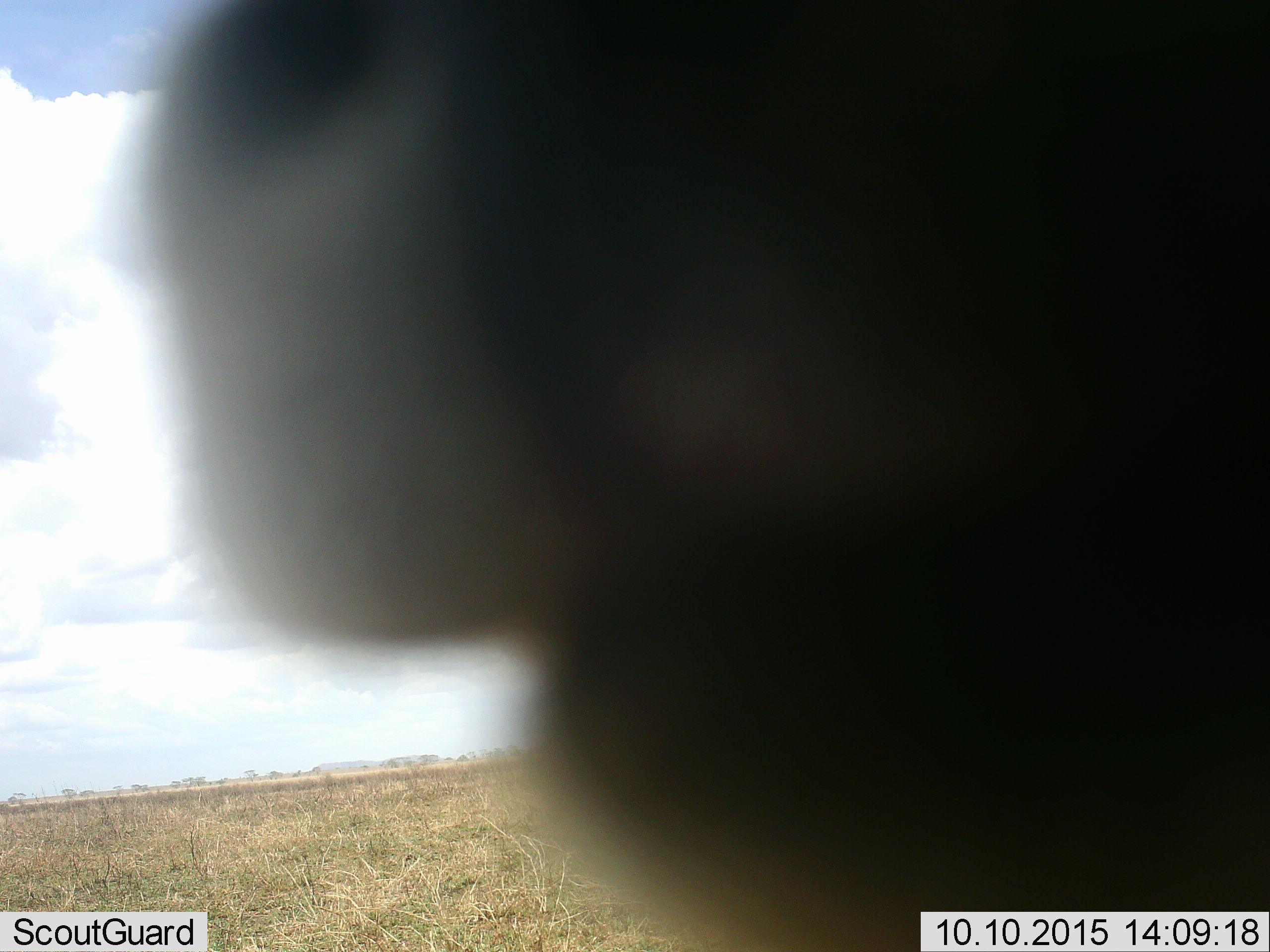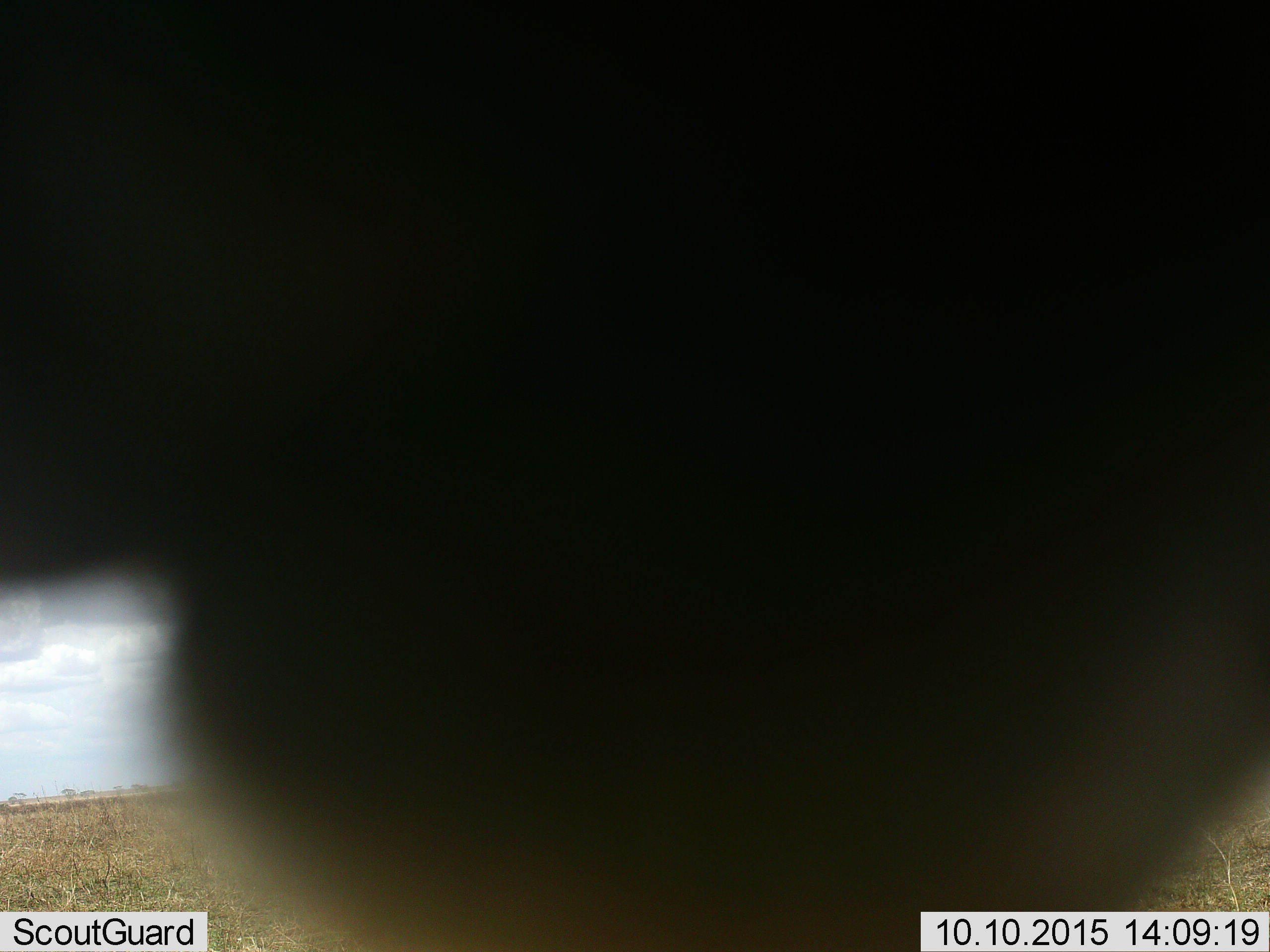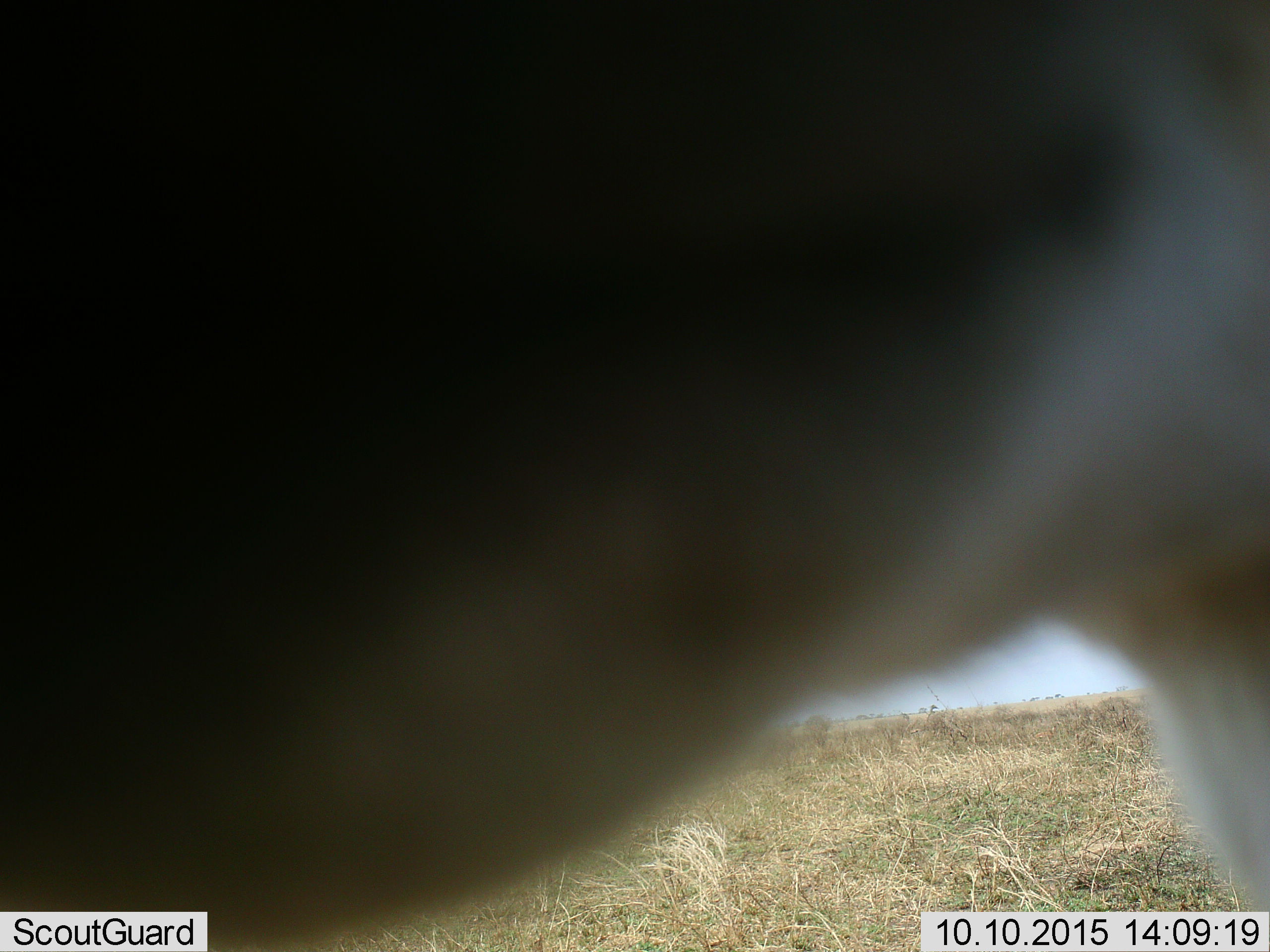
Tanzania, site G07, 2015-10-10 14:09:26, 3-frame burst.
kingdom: Animalia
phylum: Chordata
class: Mammalia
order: Artiodactyla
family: Bovidae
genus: Eudorcas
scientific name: Eudorcas thomsonii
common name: thomson's gazelle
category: gazellethomsons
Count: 1.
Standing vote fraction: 88%.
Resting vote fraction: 0%.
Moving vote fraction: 0%.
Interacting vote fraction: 12%.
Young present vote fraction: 0%.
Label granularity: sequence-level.